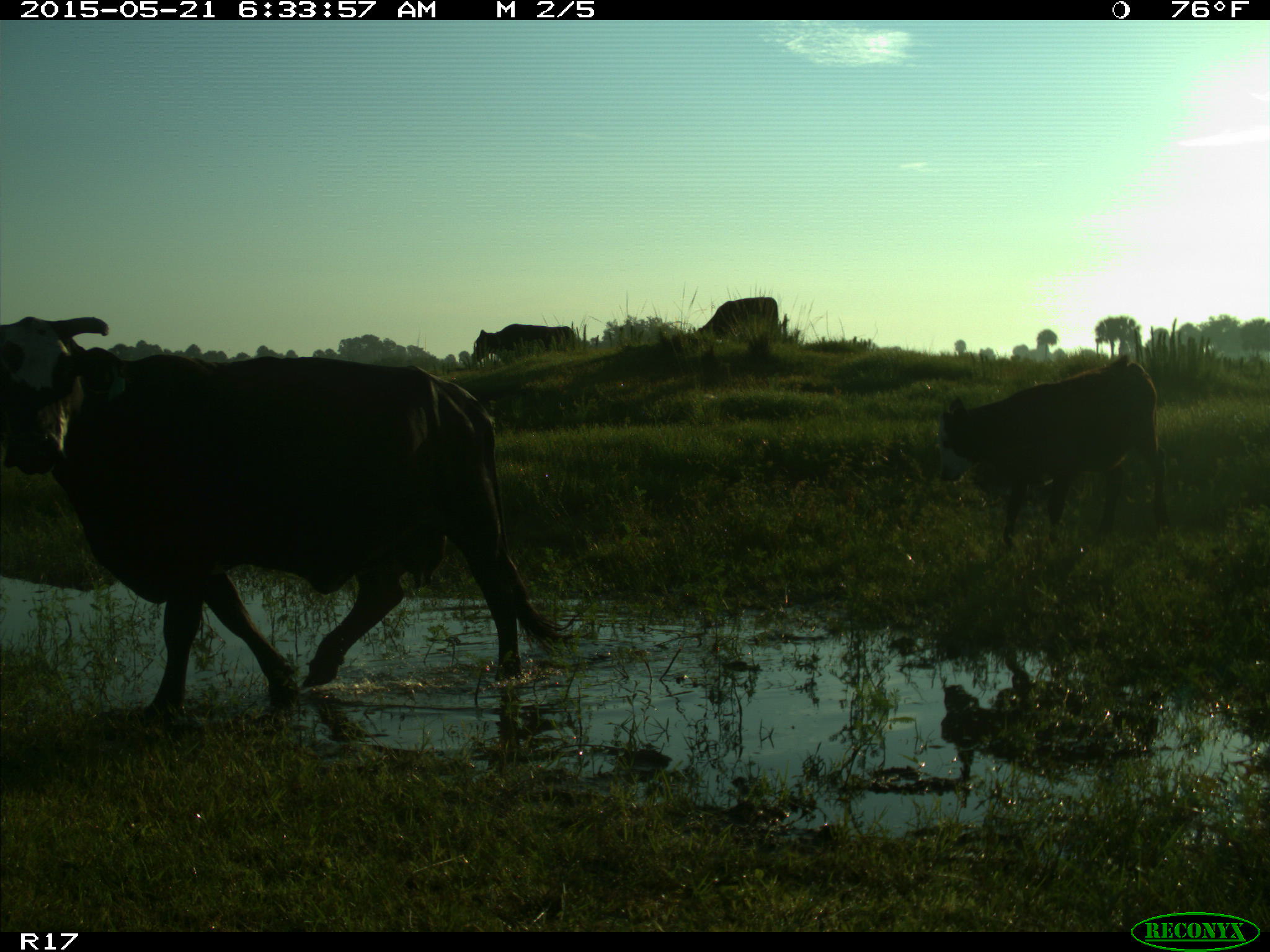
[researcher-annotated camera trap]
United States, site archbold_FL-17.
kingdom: Animalia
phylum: Chordata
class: Mammalia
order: Artiodactyla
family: Bovidae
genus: Bos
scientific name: Bos taurus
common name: domestic cow